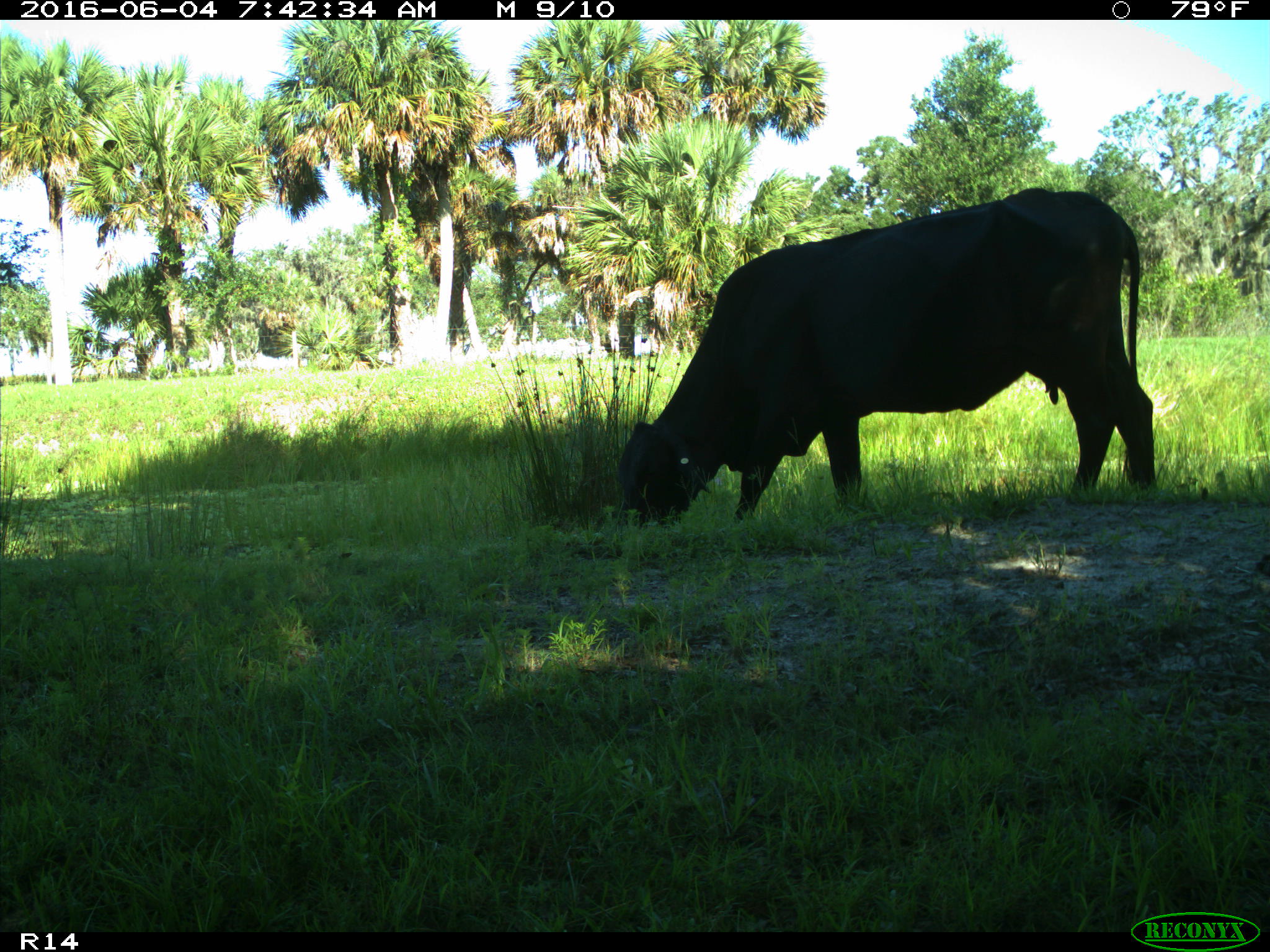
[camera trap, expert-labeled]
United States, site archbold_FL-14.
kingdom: Animalia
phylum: Chordata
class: Mammalia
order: Artiodactyla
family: Bovidae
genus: Bos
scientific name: Bos taurus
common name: domestic cow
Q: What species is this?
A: Bos taurus (domestic cow).